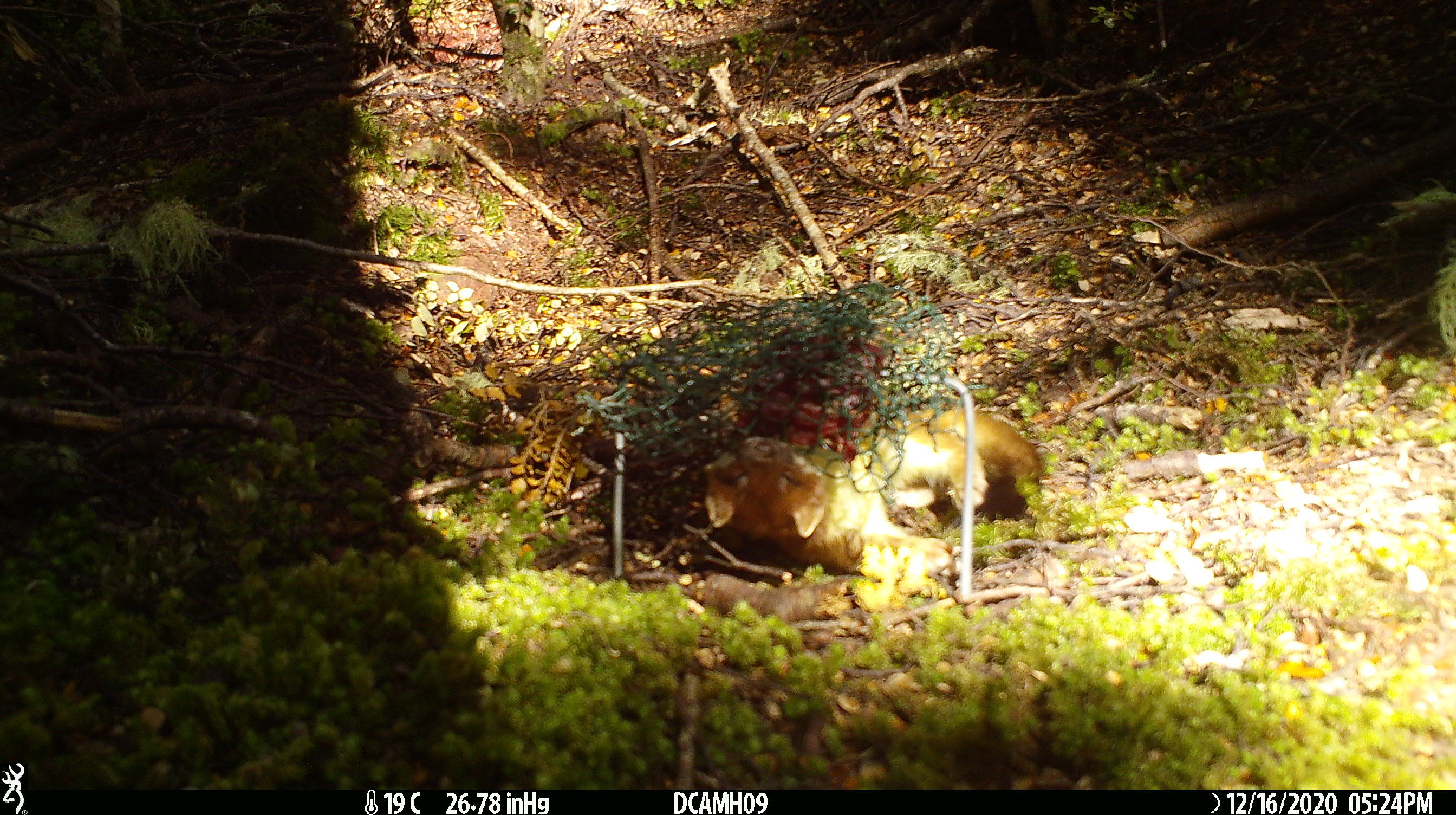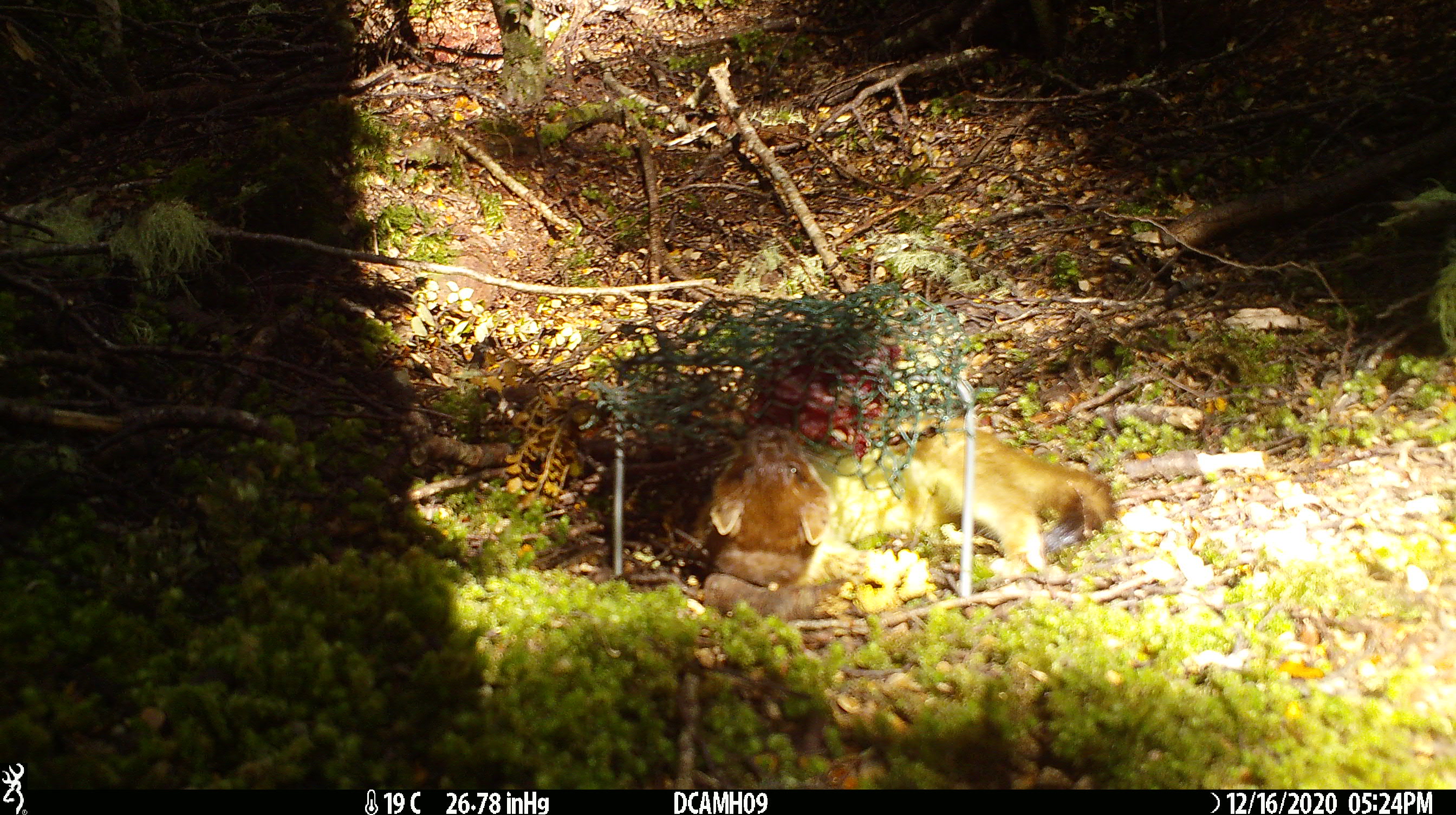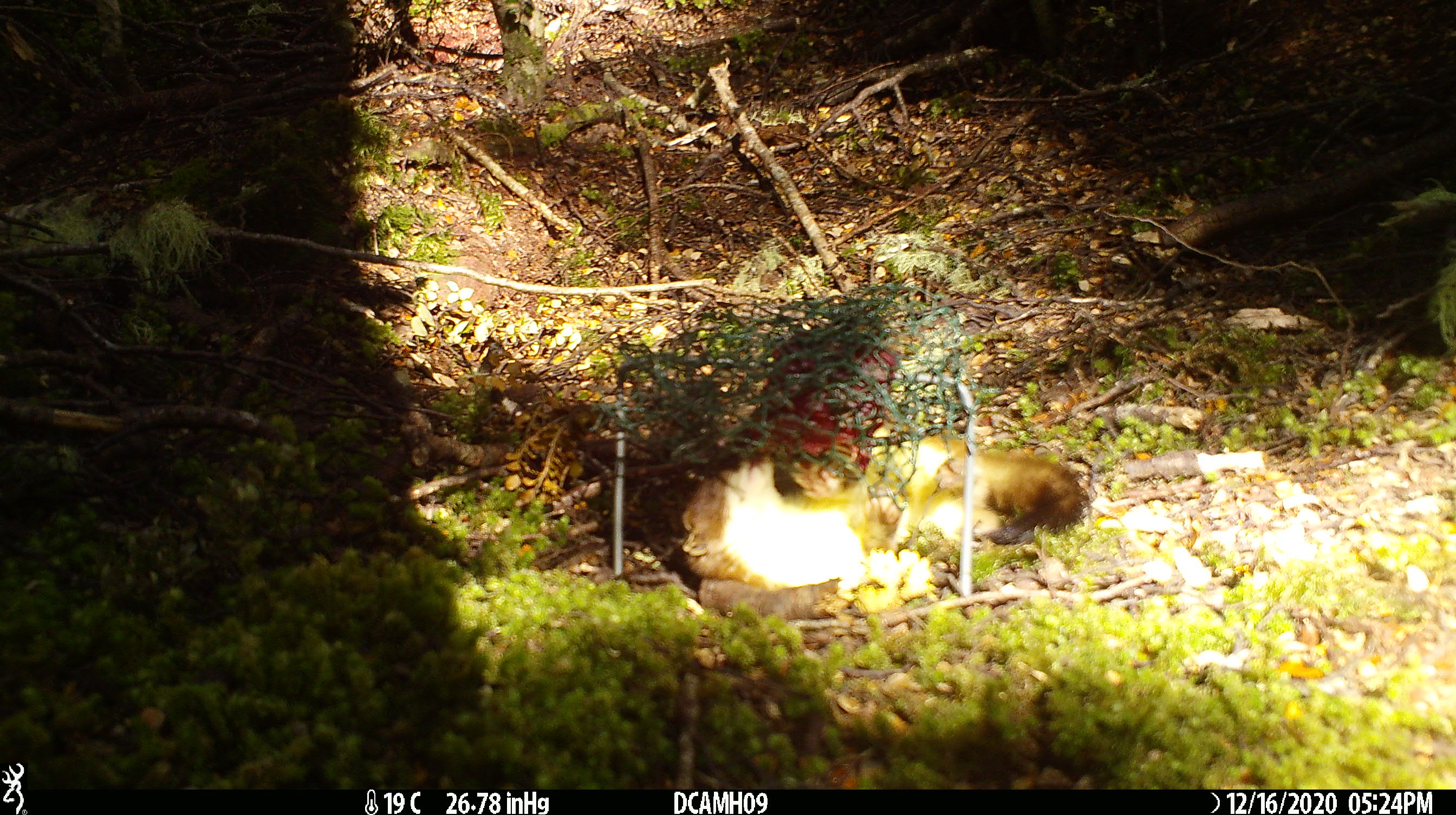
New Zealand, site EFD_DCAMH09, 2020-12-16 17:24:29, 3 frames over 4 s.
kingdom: Animalia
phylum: Chordata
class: Mammalia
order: Carnivora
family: Mustelidae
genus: Mustela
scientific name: Mustela erminea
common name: stoat